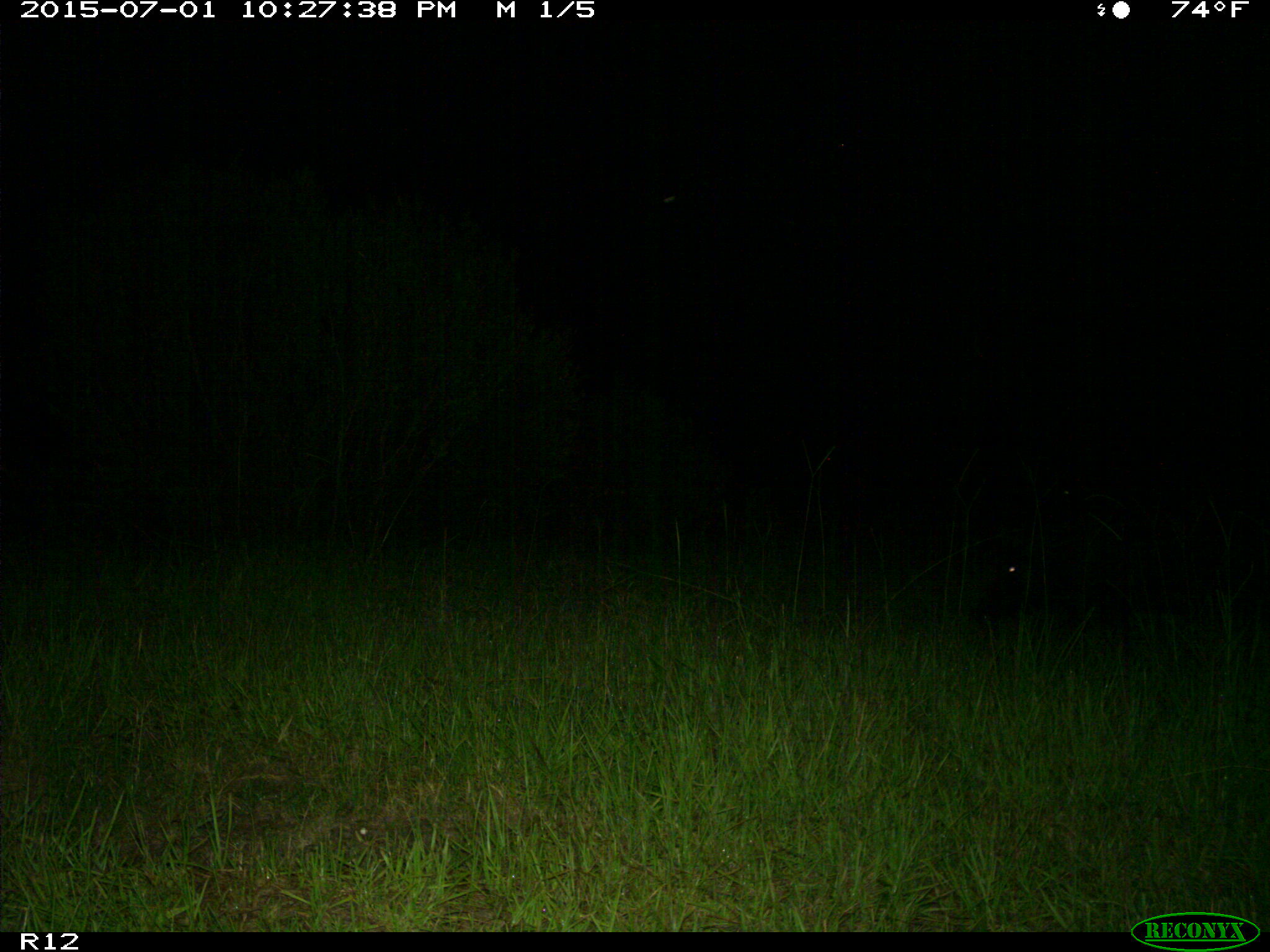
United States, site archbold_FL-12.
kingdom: Animalia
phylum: Chordata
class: Mammalia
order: Artiodactyla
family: Suidae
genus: Sus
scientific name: Sus scrofa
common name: wild boar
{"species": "Sus scrofa (wild boar)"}